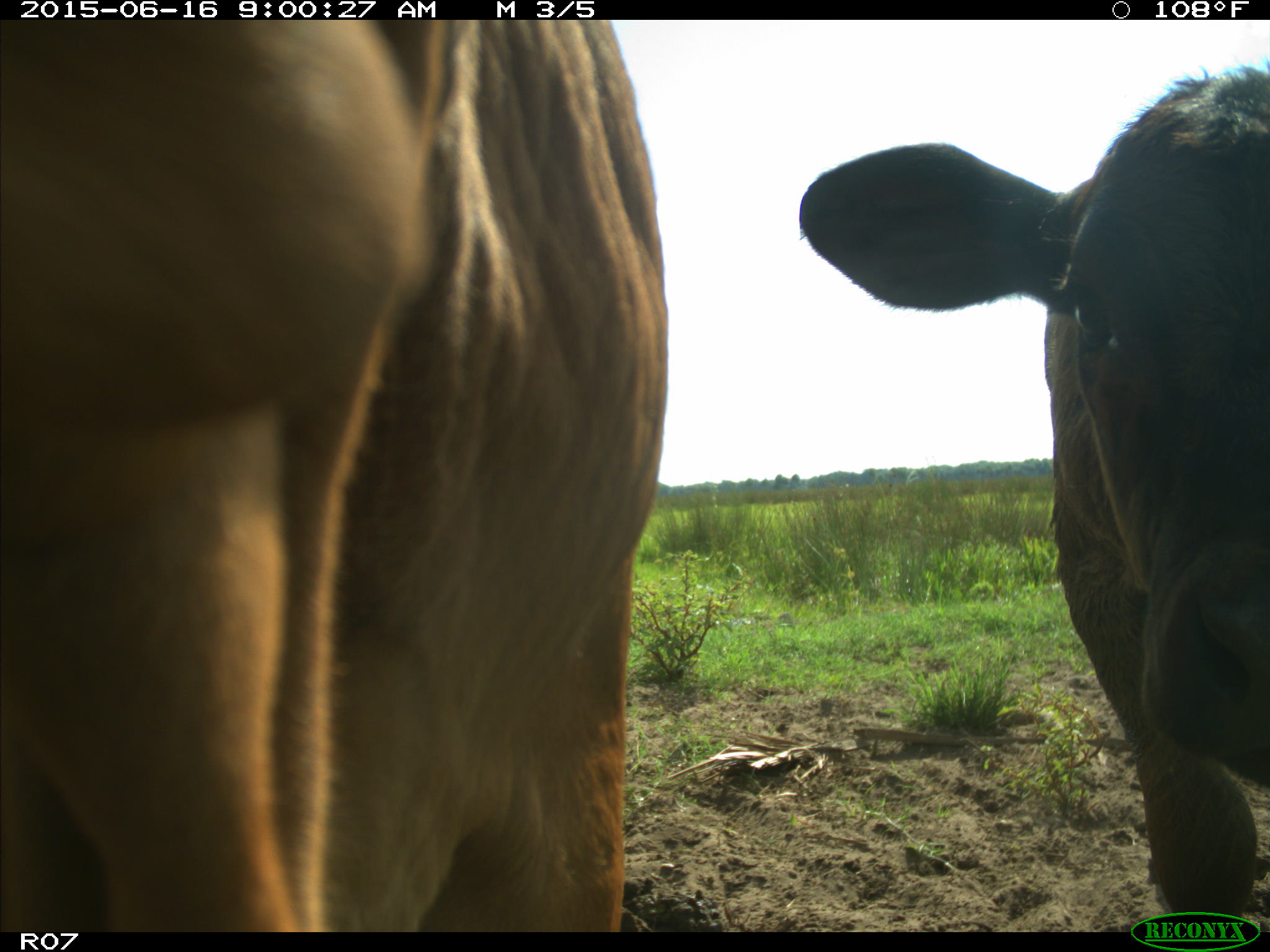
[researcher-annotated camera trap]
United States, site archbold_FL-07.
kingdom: Animalia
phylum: Chordata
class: Mammalia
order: Artiodactyla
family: Bovidae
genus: Bos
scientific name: Bos taurus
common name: domestic cow